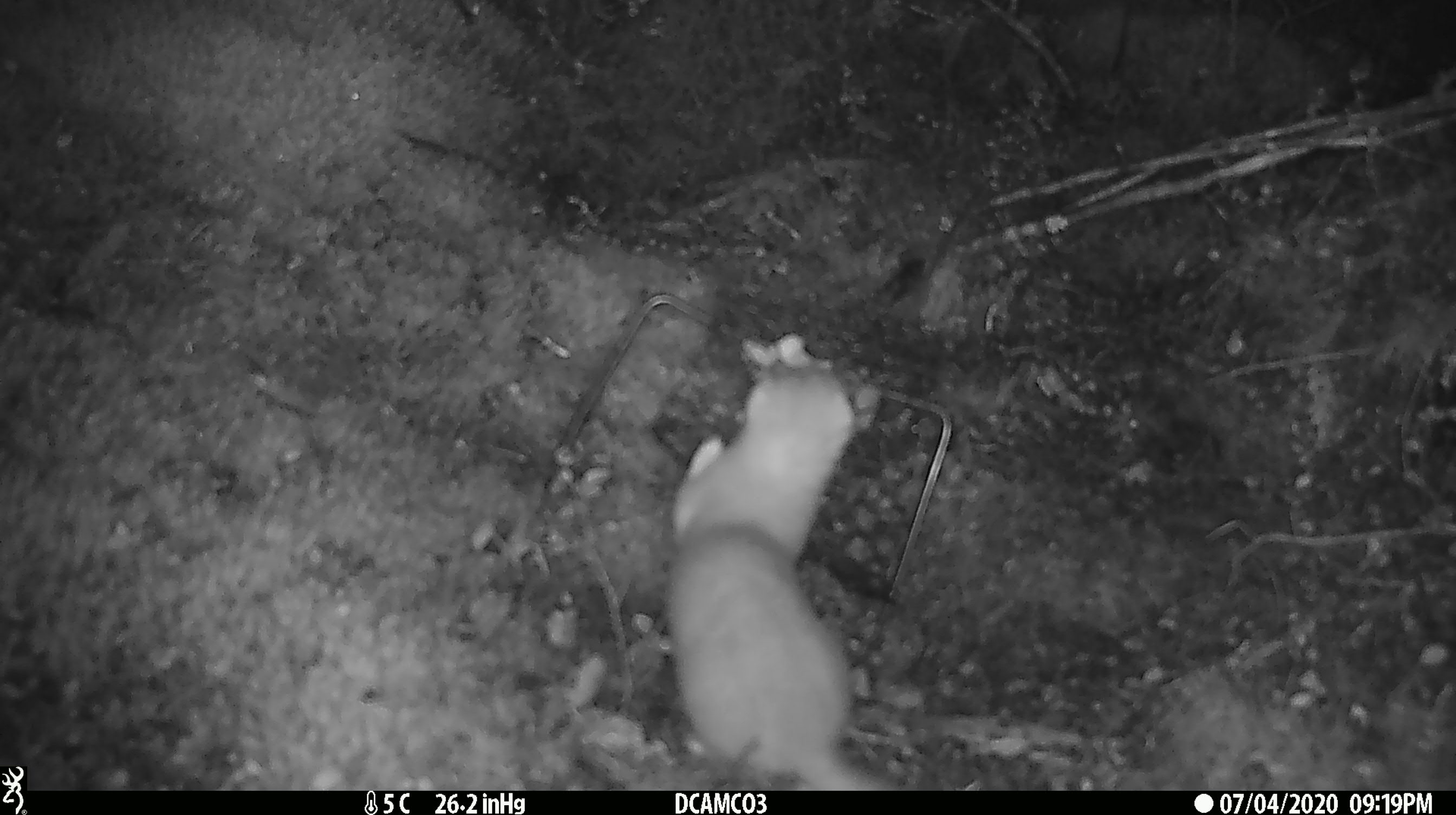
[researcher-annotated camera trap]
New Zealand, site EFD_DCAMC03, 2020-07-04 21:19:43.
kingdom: Animalia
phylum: Chordata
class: Mammalia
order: Carnivora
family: Mustelidae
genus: Mustela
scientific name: Mustela erminea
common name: stoat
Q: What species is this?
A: Stoat (Mustela erminea).